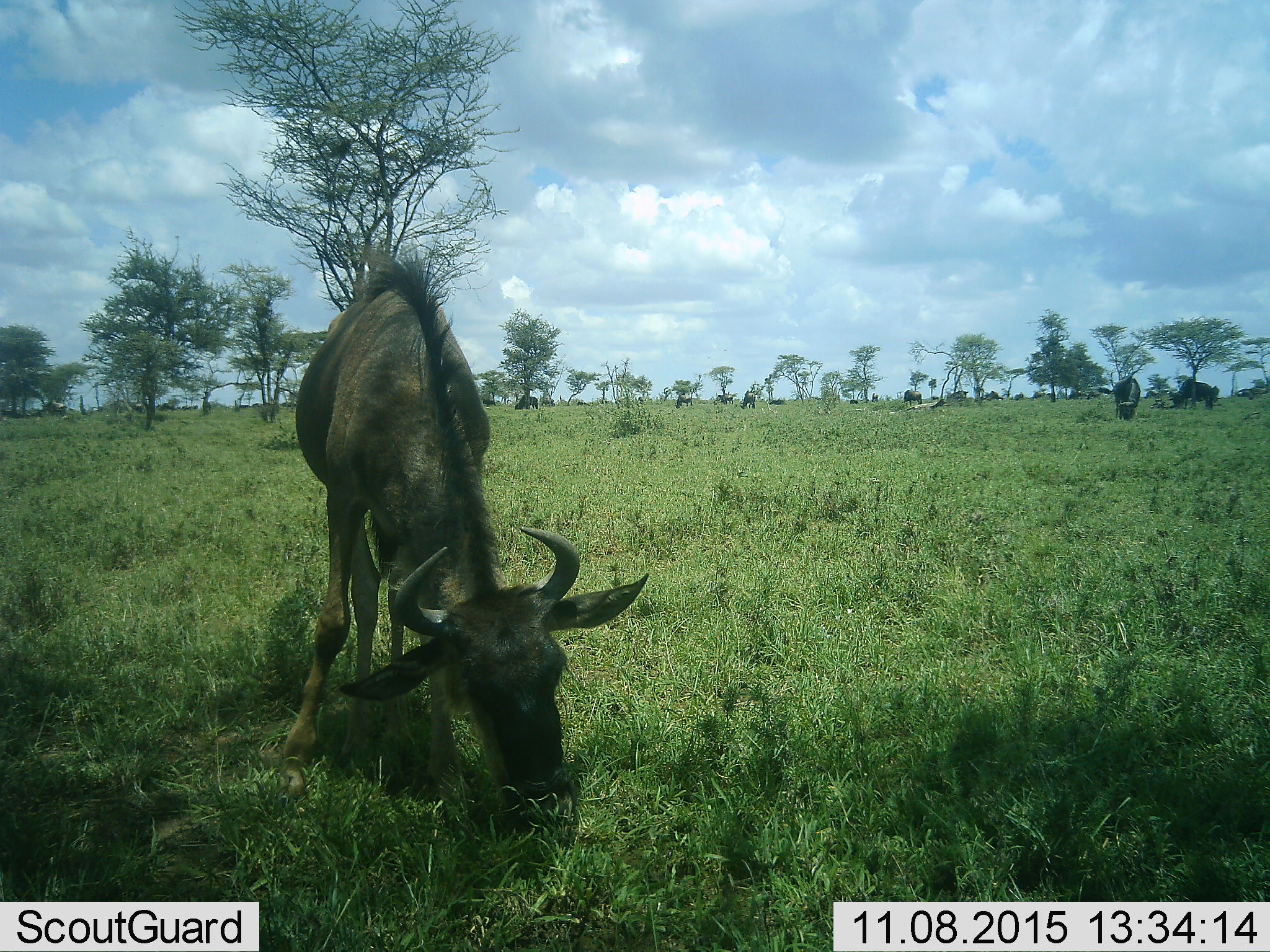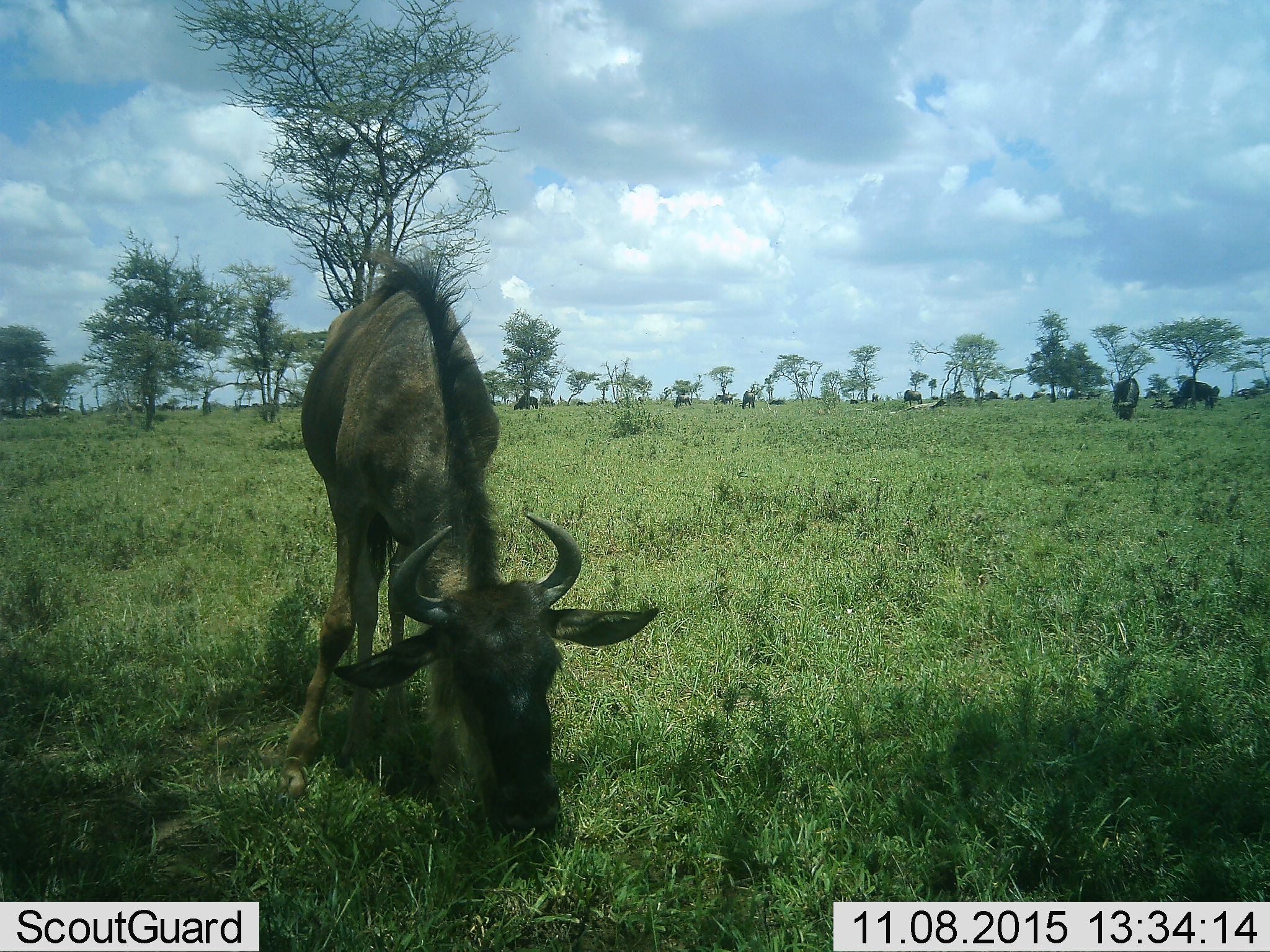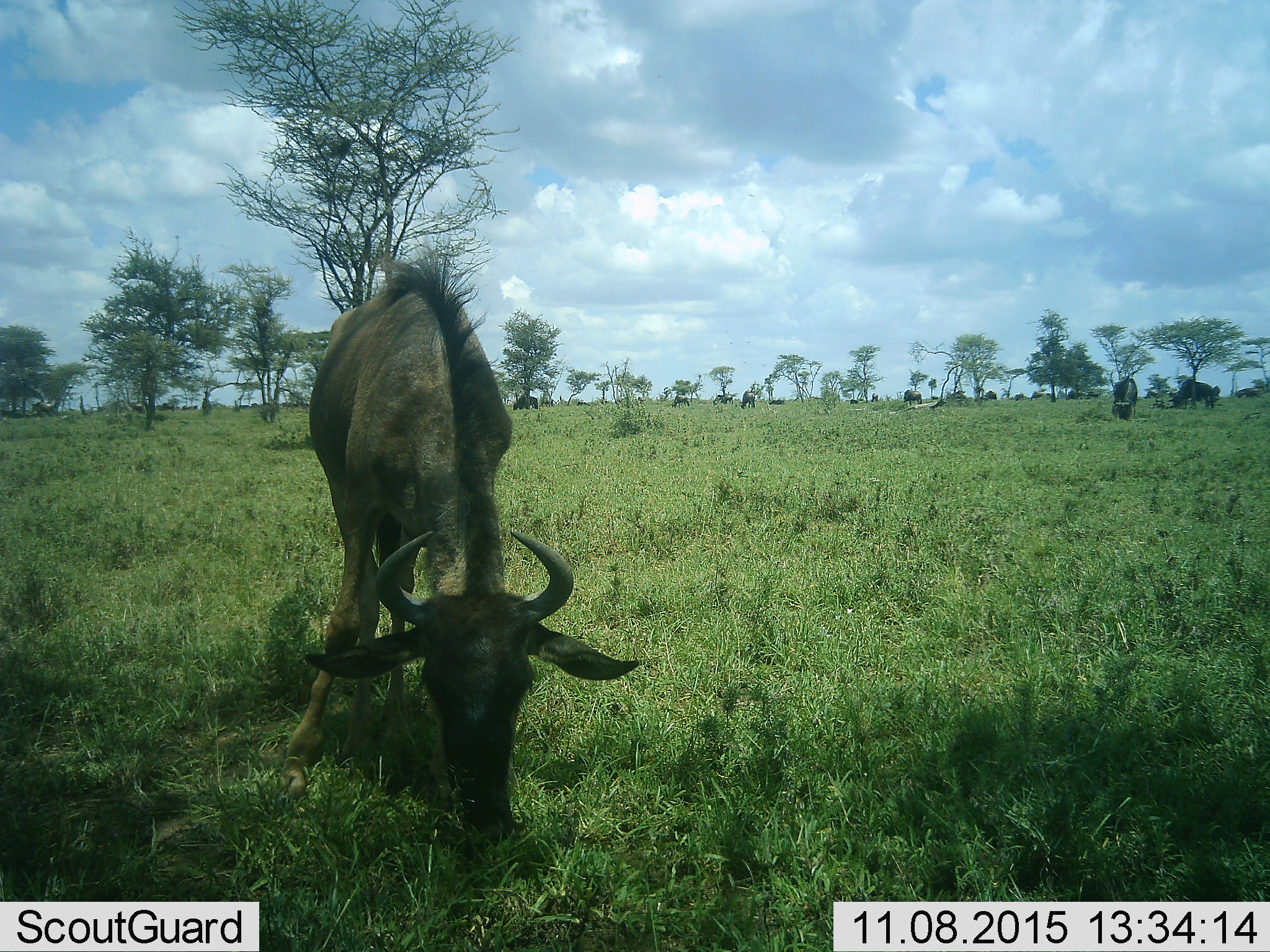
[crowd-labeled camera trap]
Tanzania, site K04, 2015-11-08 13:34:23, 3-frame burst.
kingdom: Animalia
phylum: Chordata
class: Mammalia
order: Artiodactyla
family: Bovidae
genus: Connochaetes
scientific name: Connochaetes taurinus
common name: blue wildebeest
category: wildebeest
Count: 11-50.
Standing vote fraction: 62%.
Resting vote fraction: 25%.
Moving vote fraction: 50%.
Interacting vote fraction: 0%.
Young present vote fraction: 12%.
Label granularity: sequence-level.